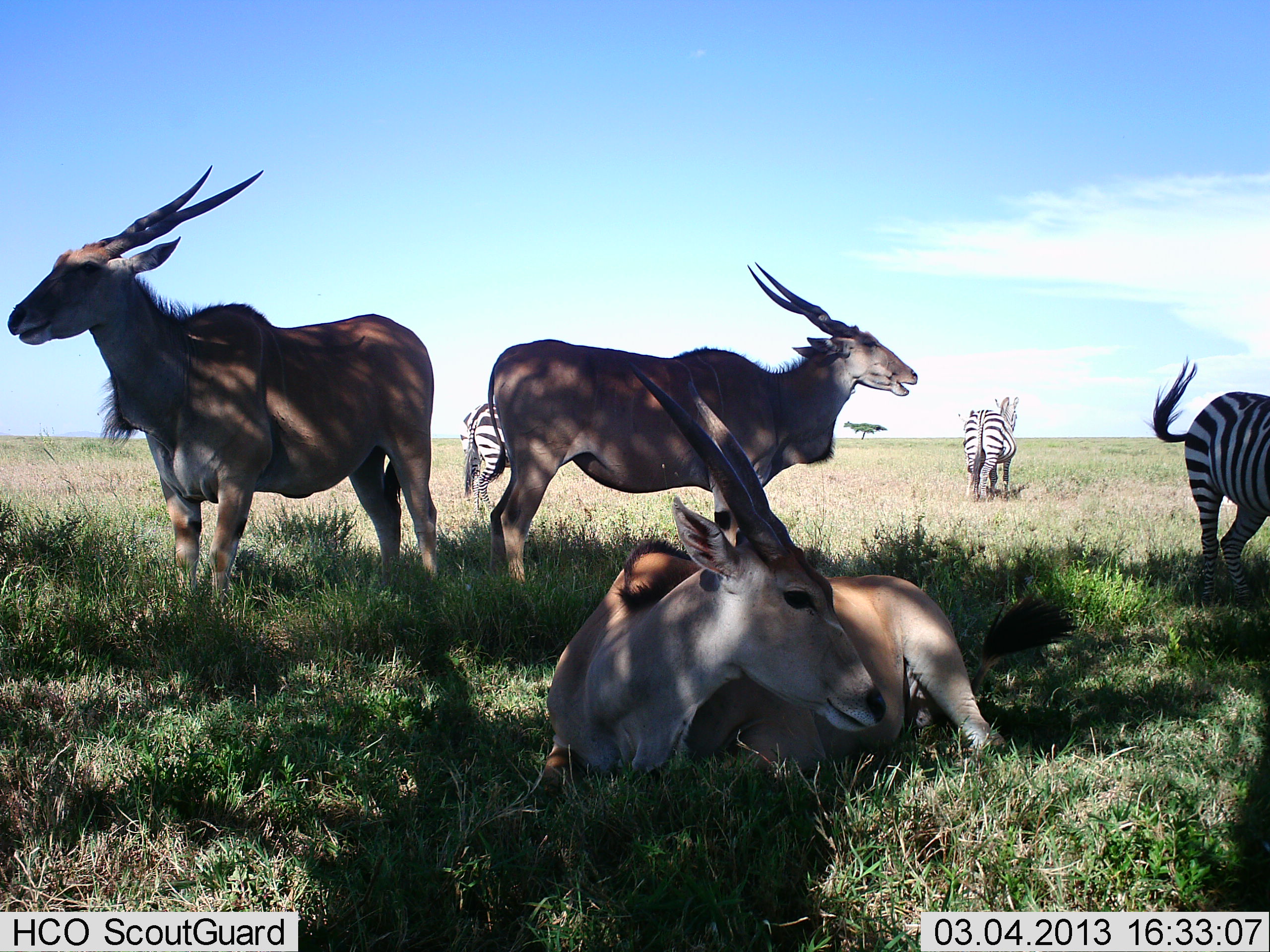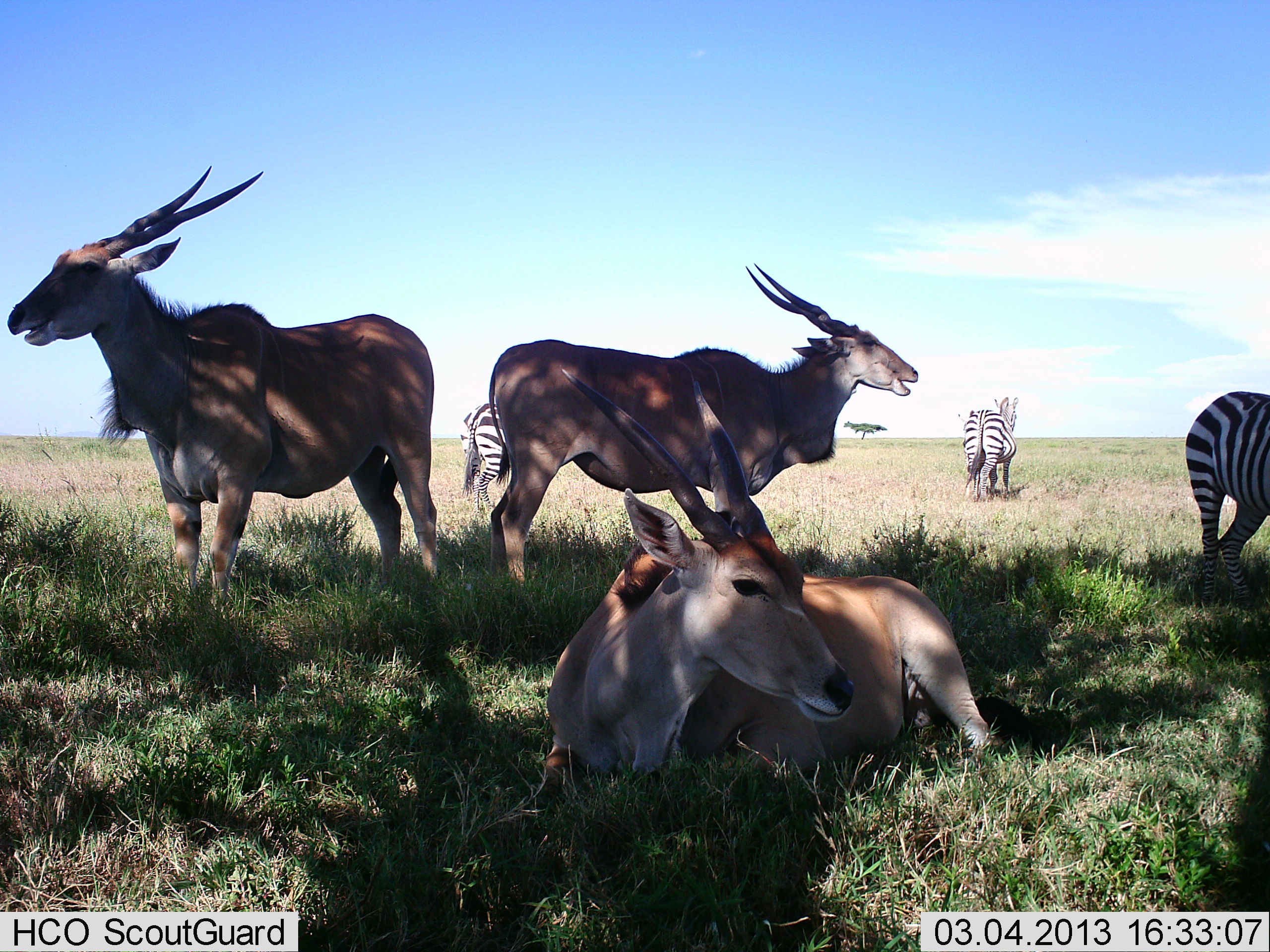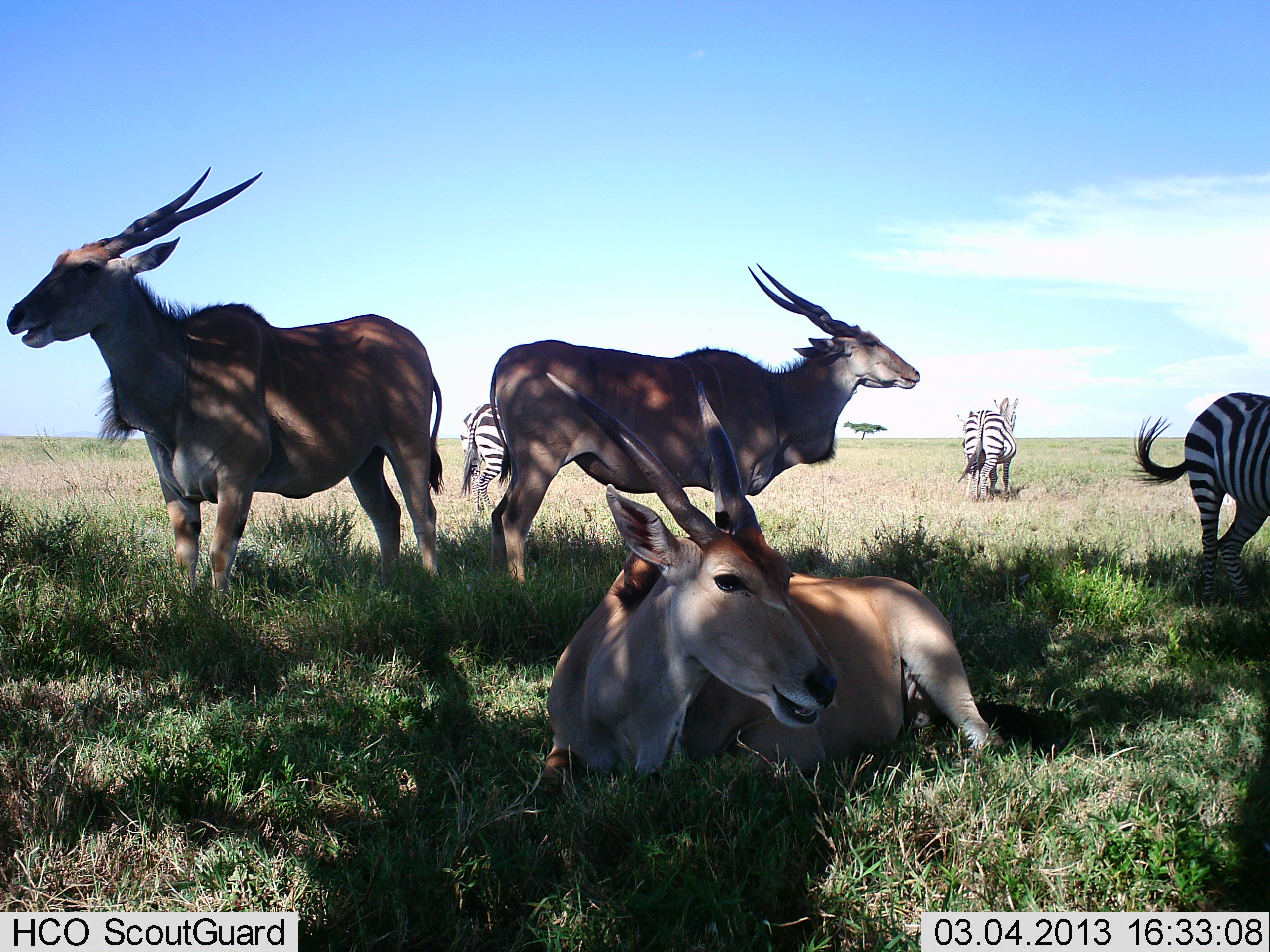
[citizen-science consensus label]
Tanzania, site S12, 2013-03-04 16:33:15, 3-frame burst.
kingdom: Animalia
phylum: Chordata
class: Mammalia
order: Artiodactyla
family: Bovidae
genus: Tragelaphus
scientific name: Tragelaphus oryx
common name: eland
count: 3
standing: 85%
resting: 97%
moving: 0%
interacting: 3%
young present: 0%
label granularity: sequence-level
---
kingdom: Animalia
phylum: Chordata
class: Mammalia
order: Perissodactyla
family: Equidae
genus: Equus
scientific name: Equus quagga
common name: plains zebra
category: zebra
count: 3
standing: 88%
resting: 6%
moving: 9%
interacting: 0%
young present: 0%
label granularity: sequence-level